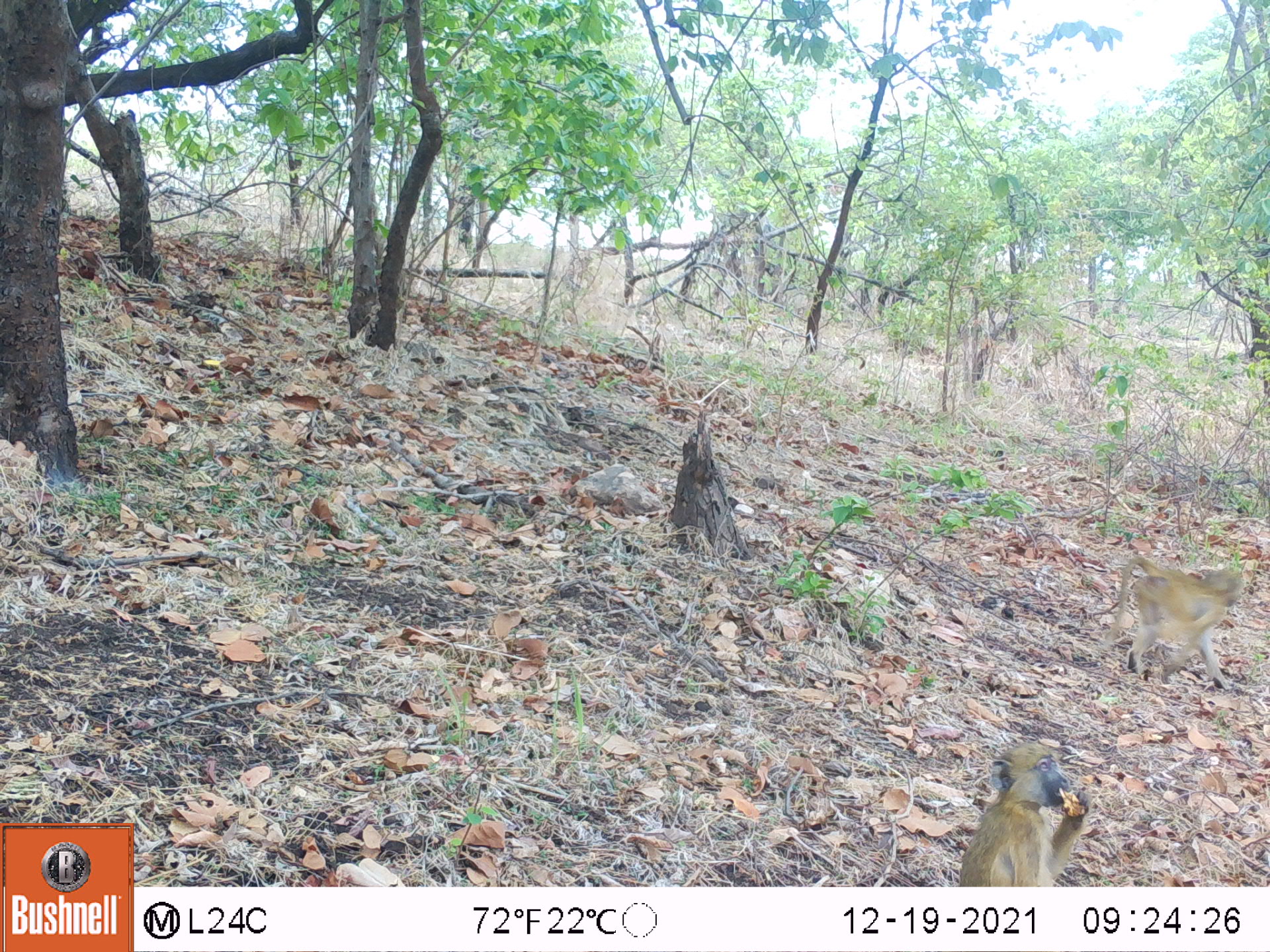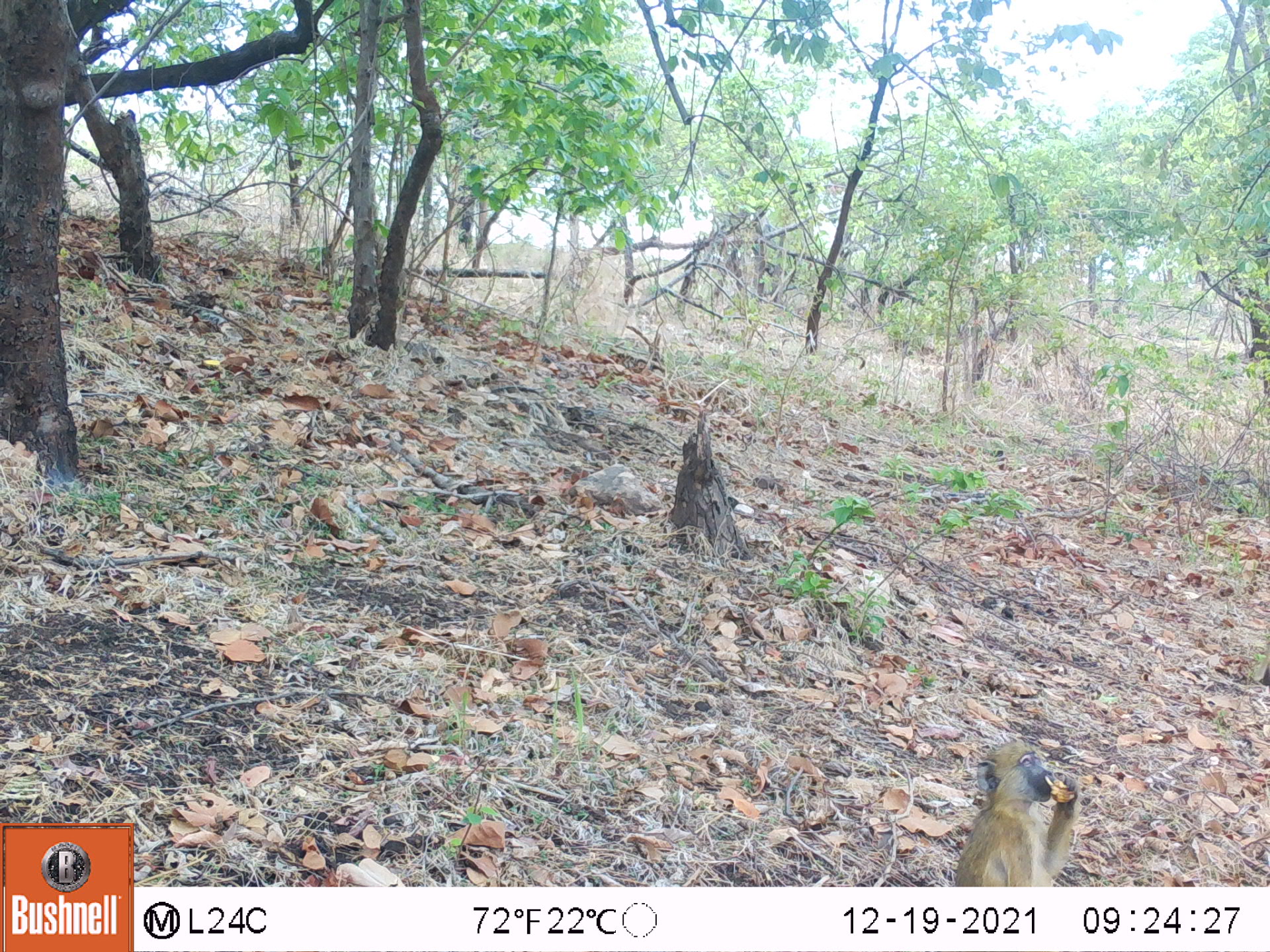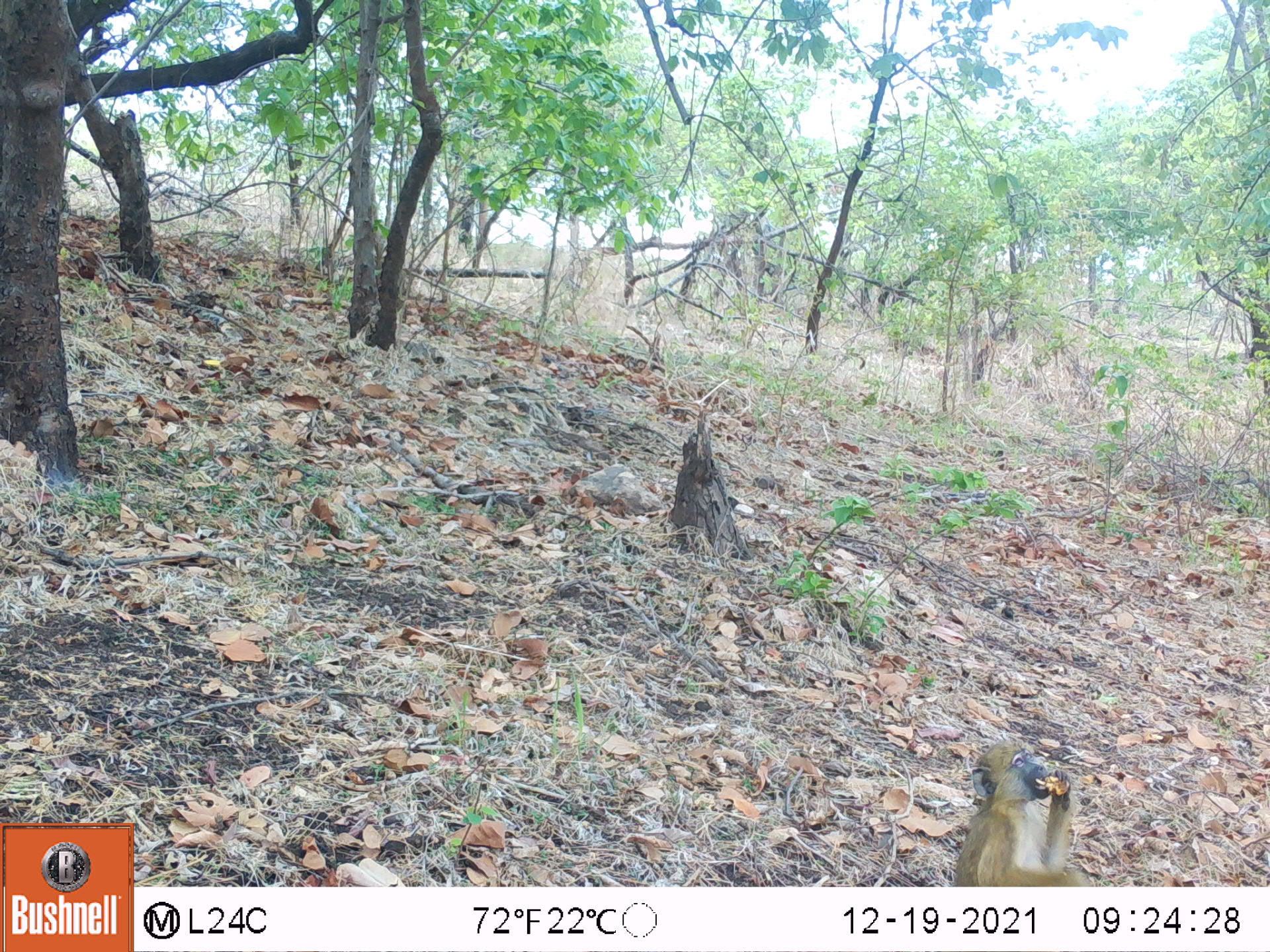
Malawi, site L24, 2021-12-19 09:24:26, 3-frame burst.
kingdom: Animalia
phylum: Chordata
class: Mammalia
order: Primates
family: Cercopithecidae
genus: Papio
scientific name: Papio cynocephalus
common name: yellow baboon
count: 2